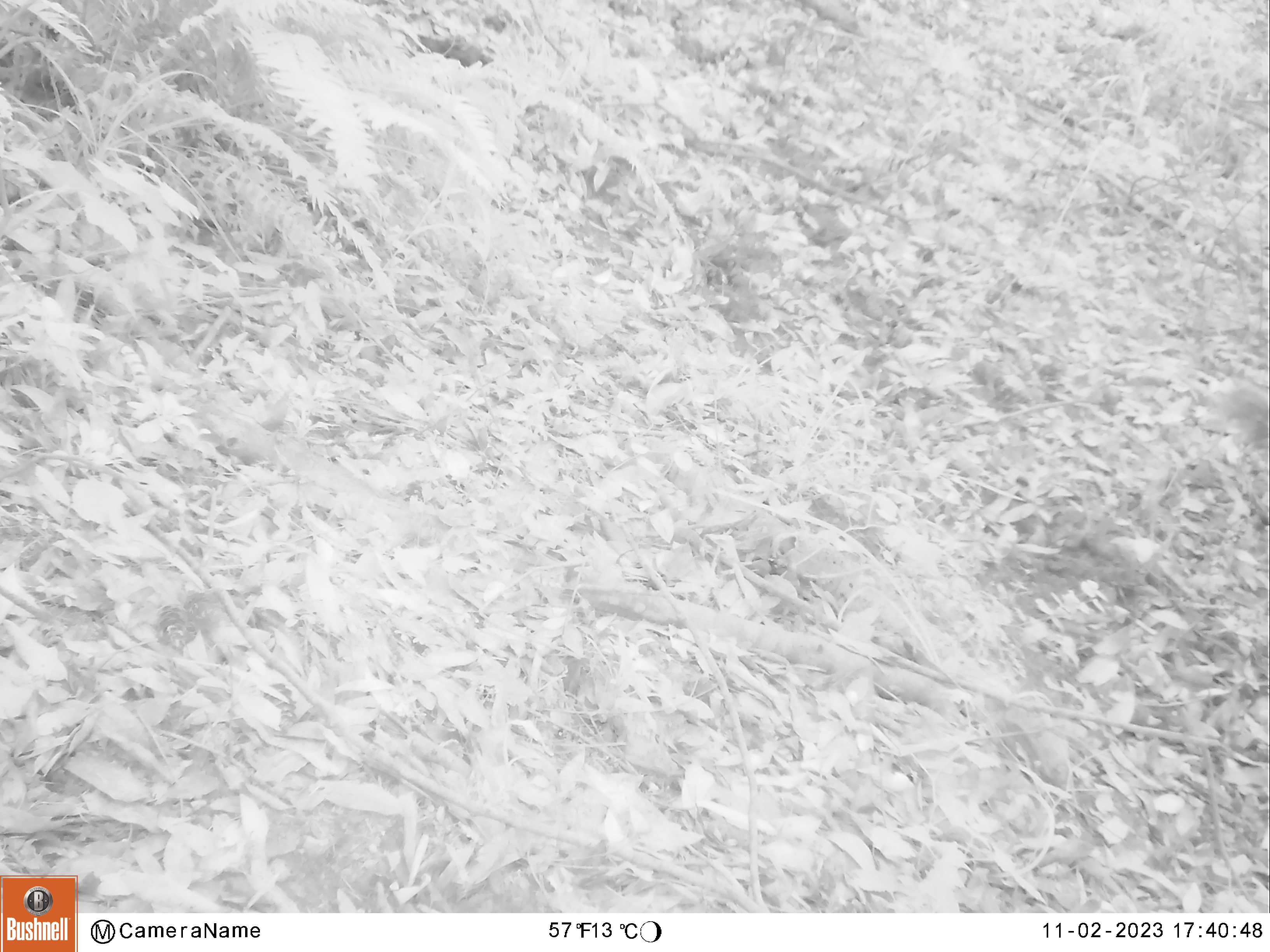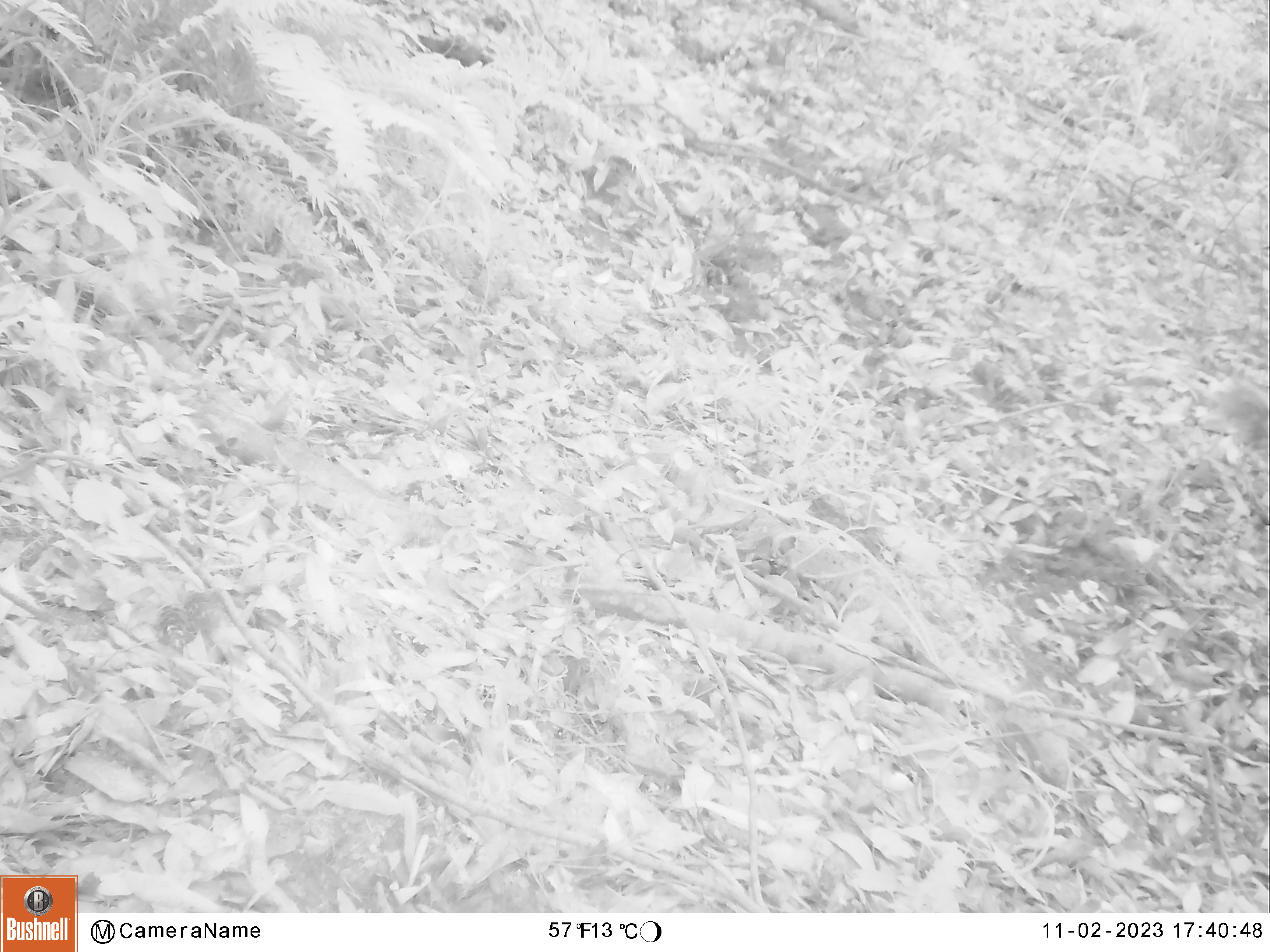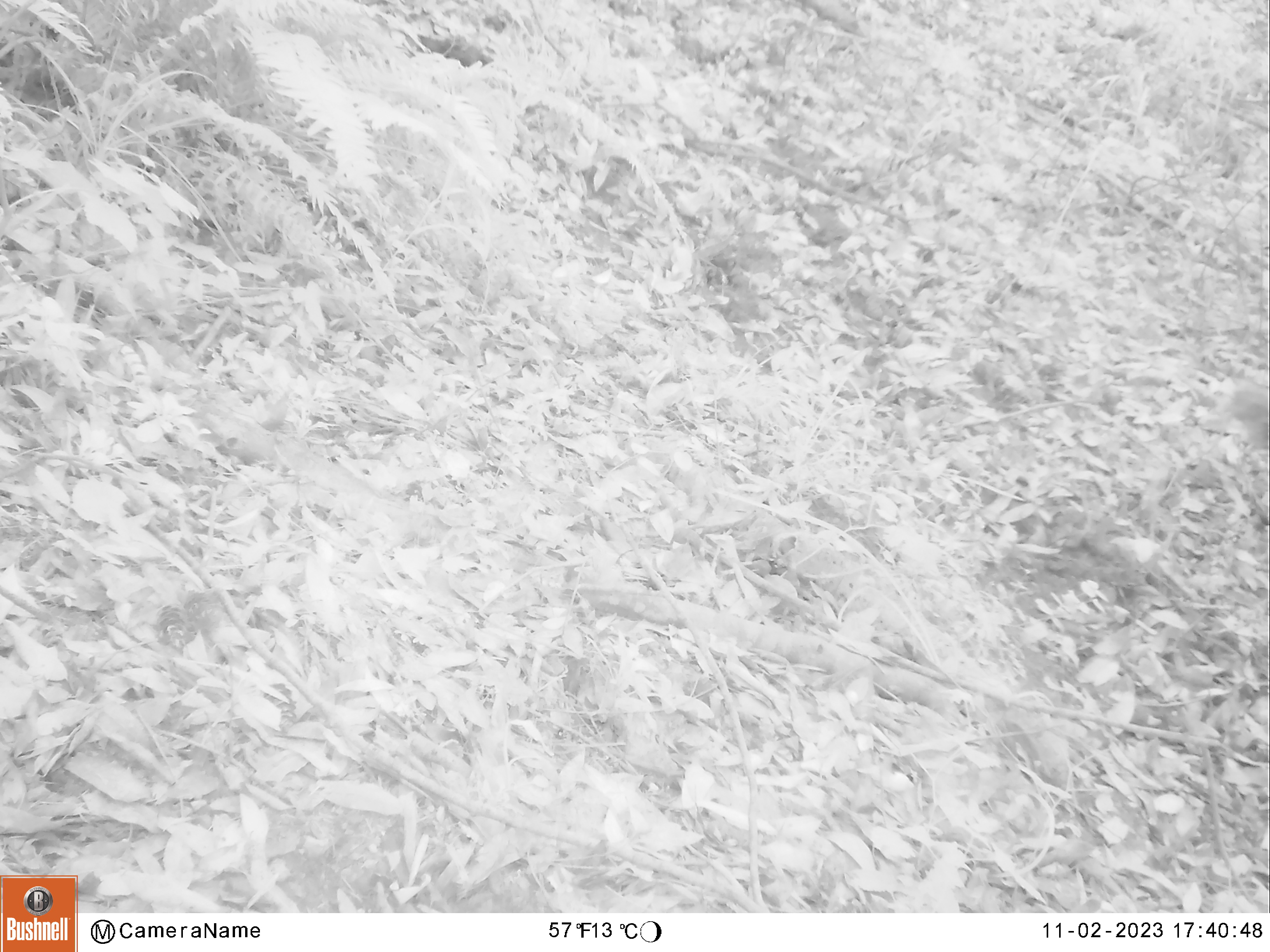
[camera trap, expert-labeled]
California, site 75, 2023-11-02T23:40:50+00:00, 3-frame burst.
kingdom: Animalia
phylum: Chordata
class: Mammalia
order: Rodentia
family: Sciuridae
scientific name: Sciuridae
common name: squirrel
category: unknown squirrel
Unknown squirrel (squirrel) (Sciuridae).